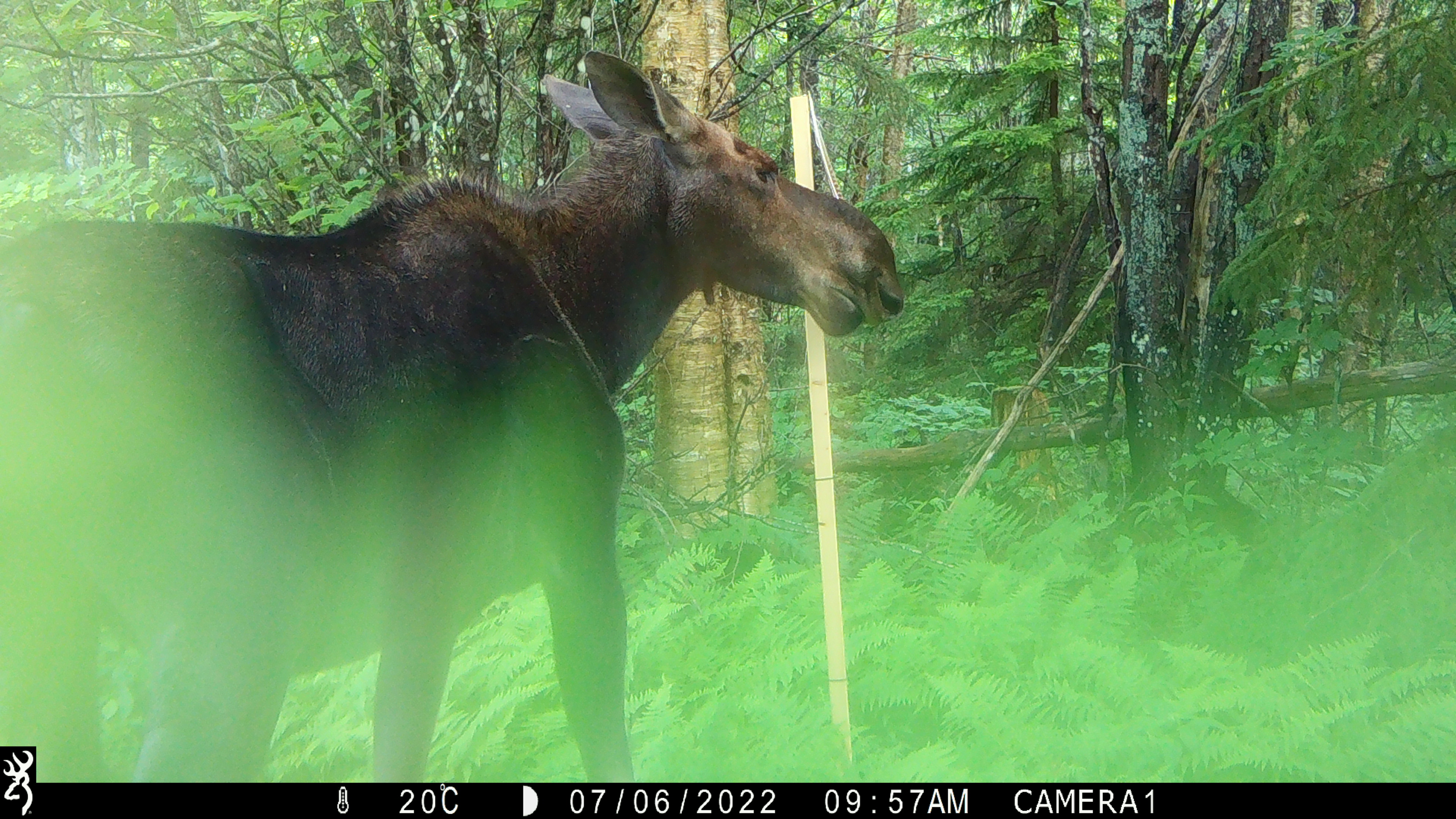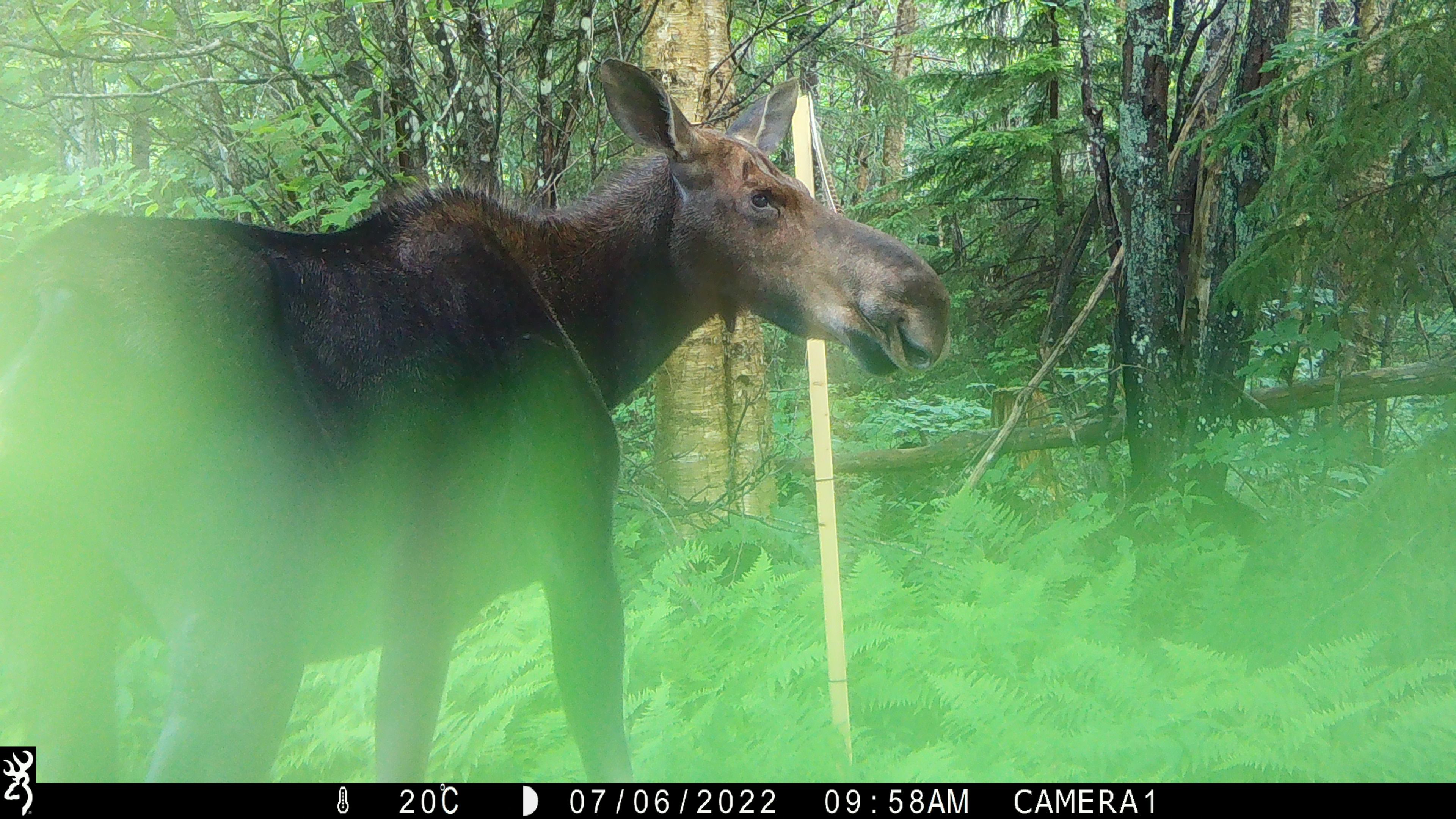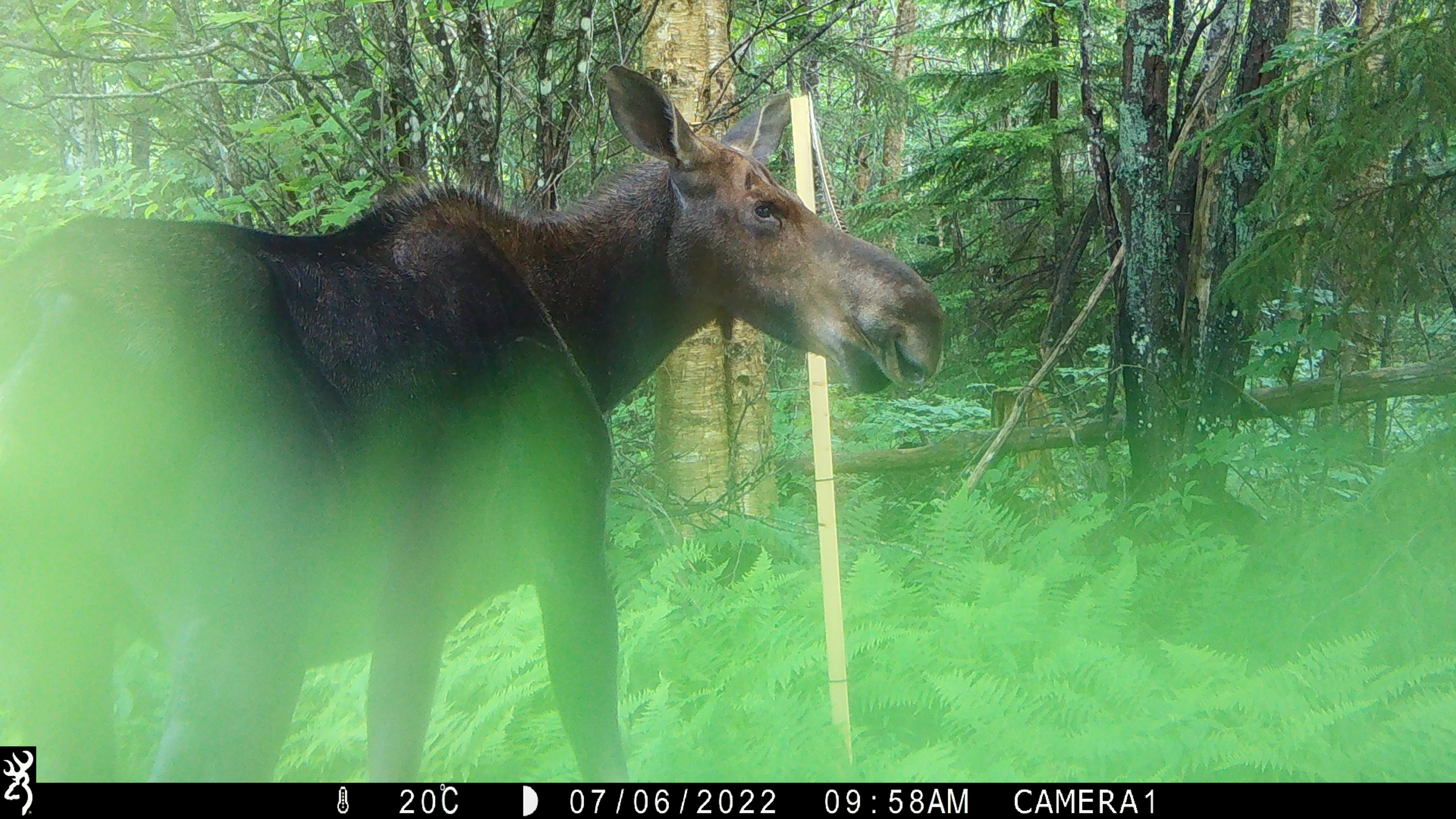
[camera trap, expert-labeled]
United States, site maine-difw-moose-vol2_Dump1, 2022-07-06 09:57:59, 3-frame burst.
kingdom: Animalia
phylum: Chordata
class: Mammalia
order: Artiodactyla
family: Cervidae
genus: Alces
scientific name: Alces alces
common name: moose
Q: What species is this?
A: Moose (Alces alces).